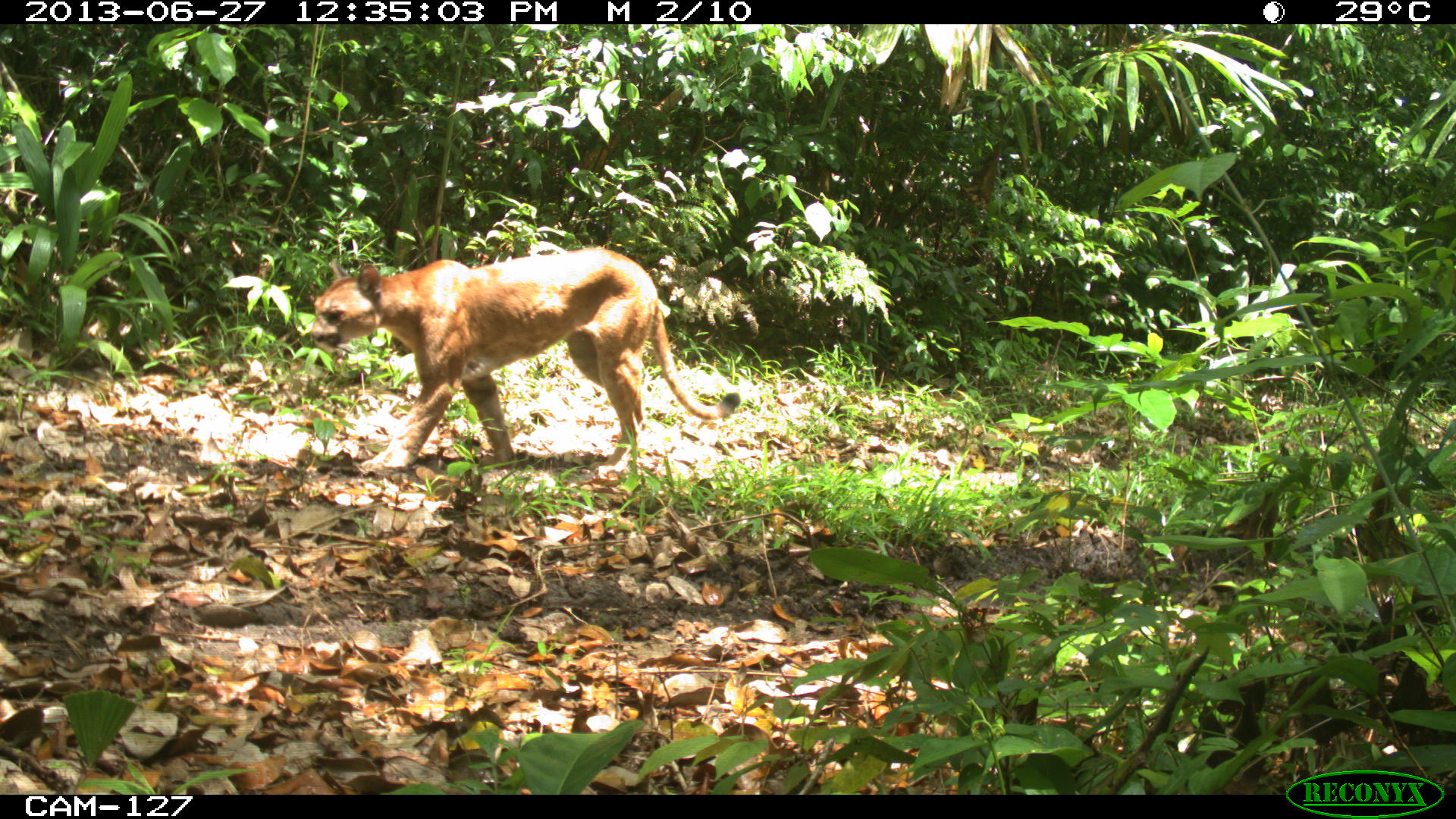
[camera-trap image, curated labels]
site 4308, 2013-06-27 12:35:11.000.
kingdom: Animalia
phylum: Chordata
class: Mammalia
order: Carnivora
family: Felidae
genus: Puma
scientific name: Puma concolor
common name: mountain lion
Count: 1.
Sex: male.